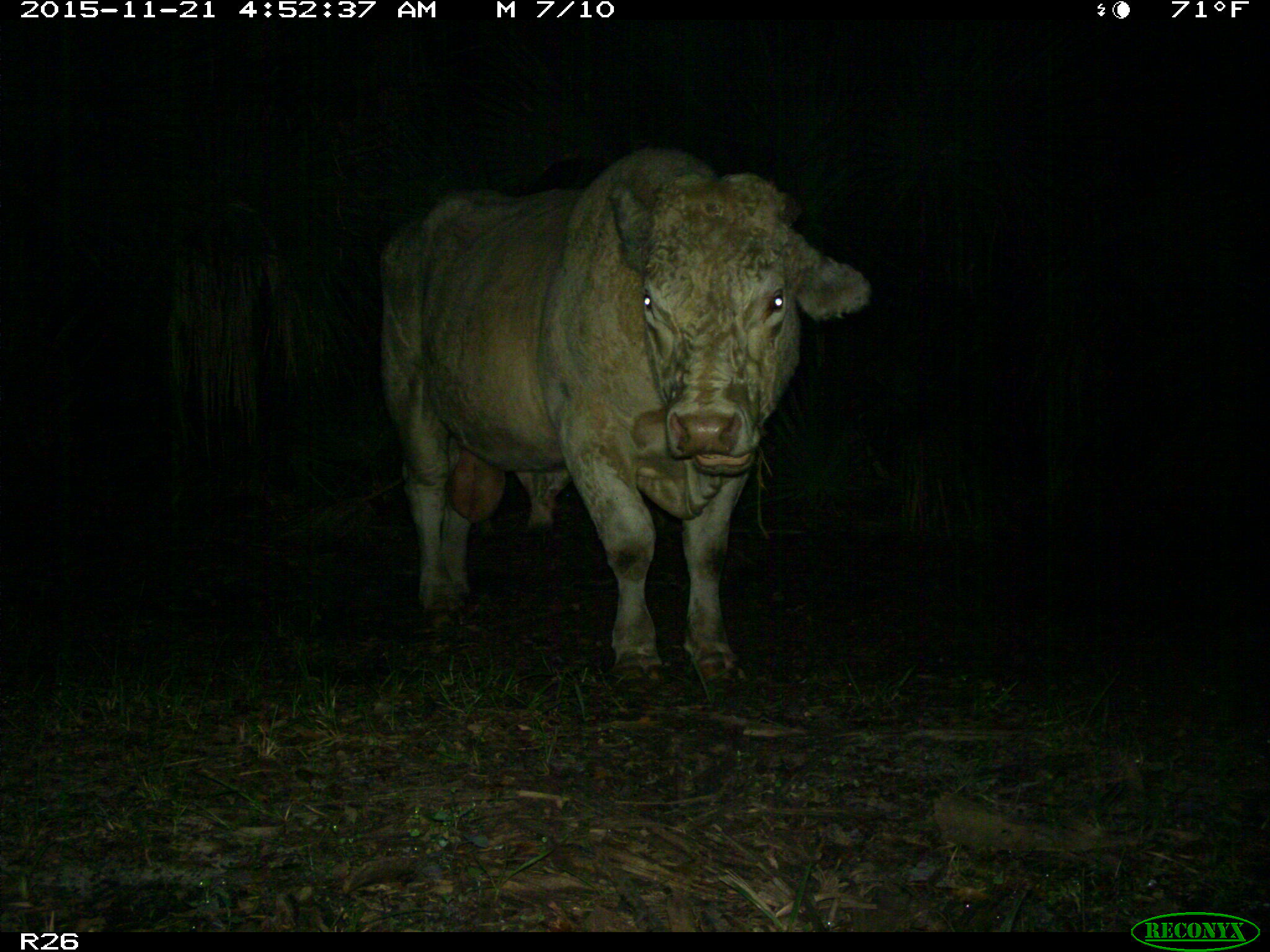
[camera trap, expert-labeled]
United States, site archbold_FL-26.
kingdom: Animalia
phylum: Chordata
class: Mammalia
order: Artiodactyla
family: Bovidae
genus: Bos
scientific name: Bos taurus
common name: domestic cow